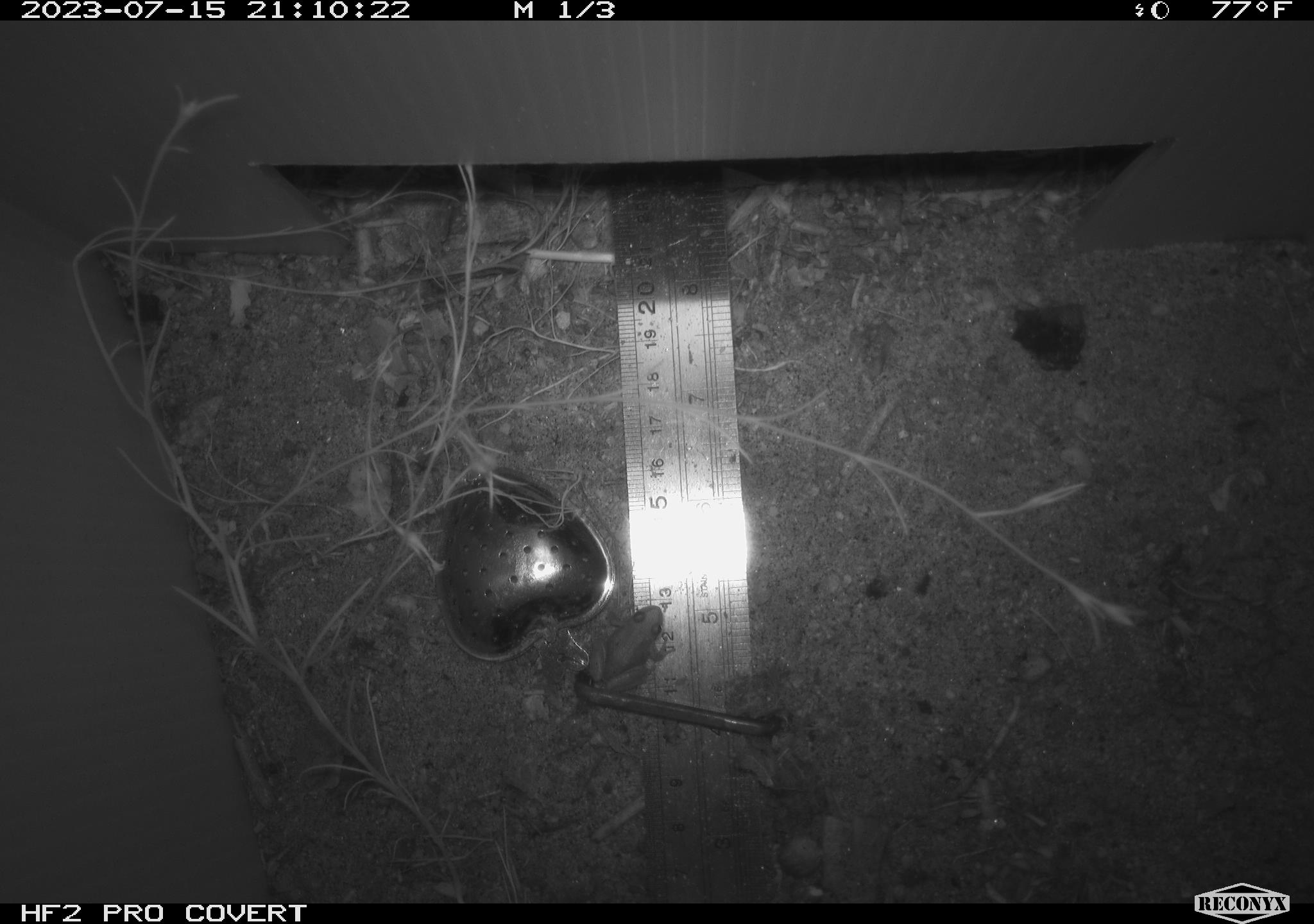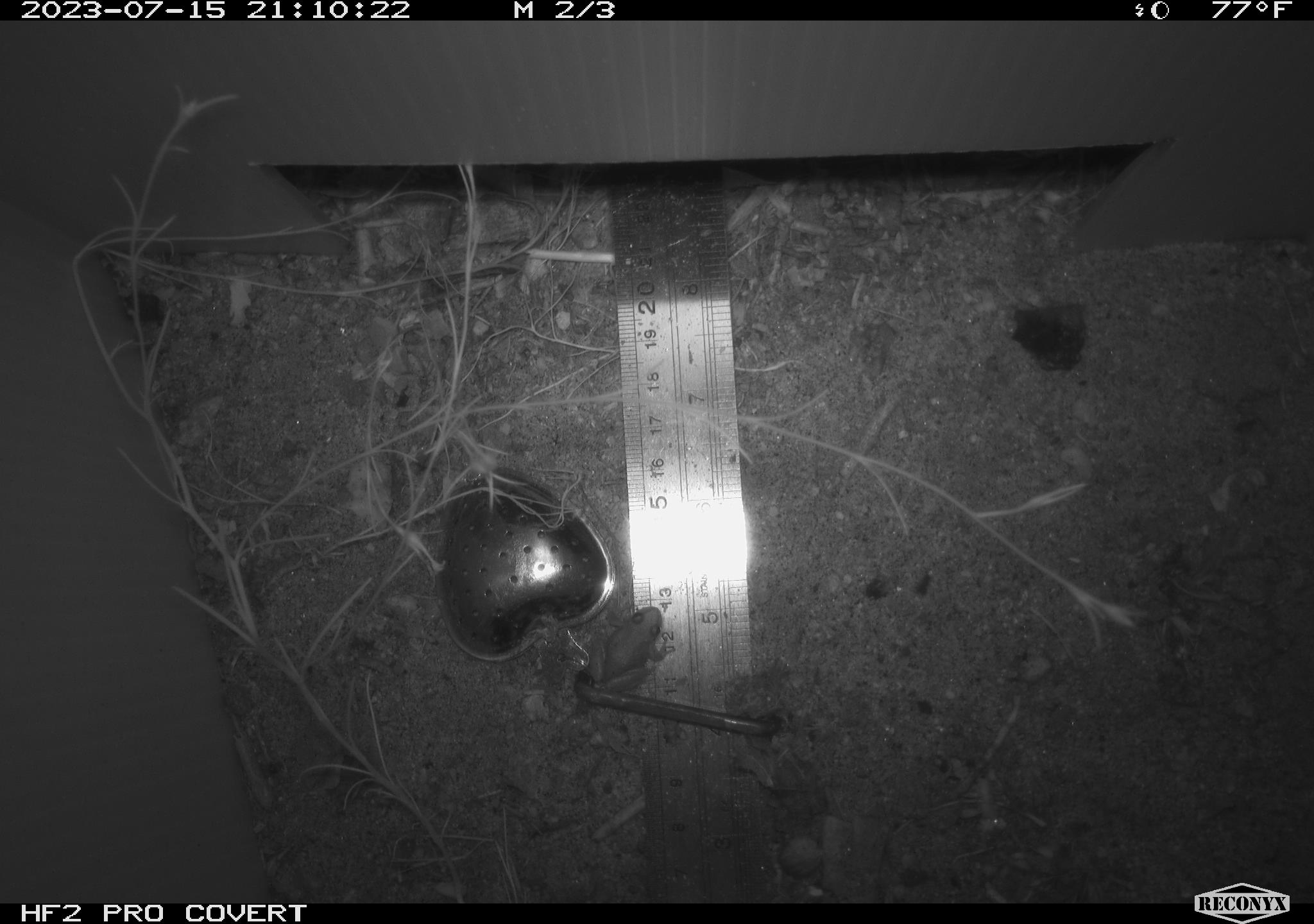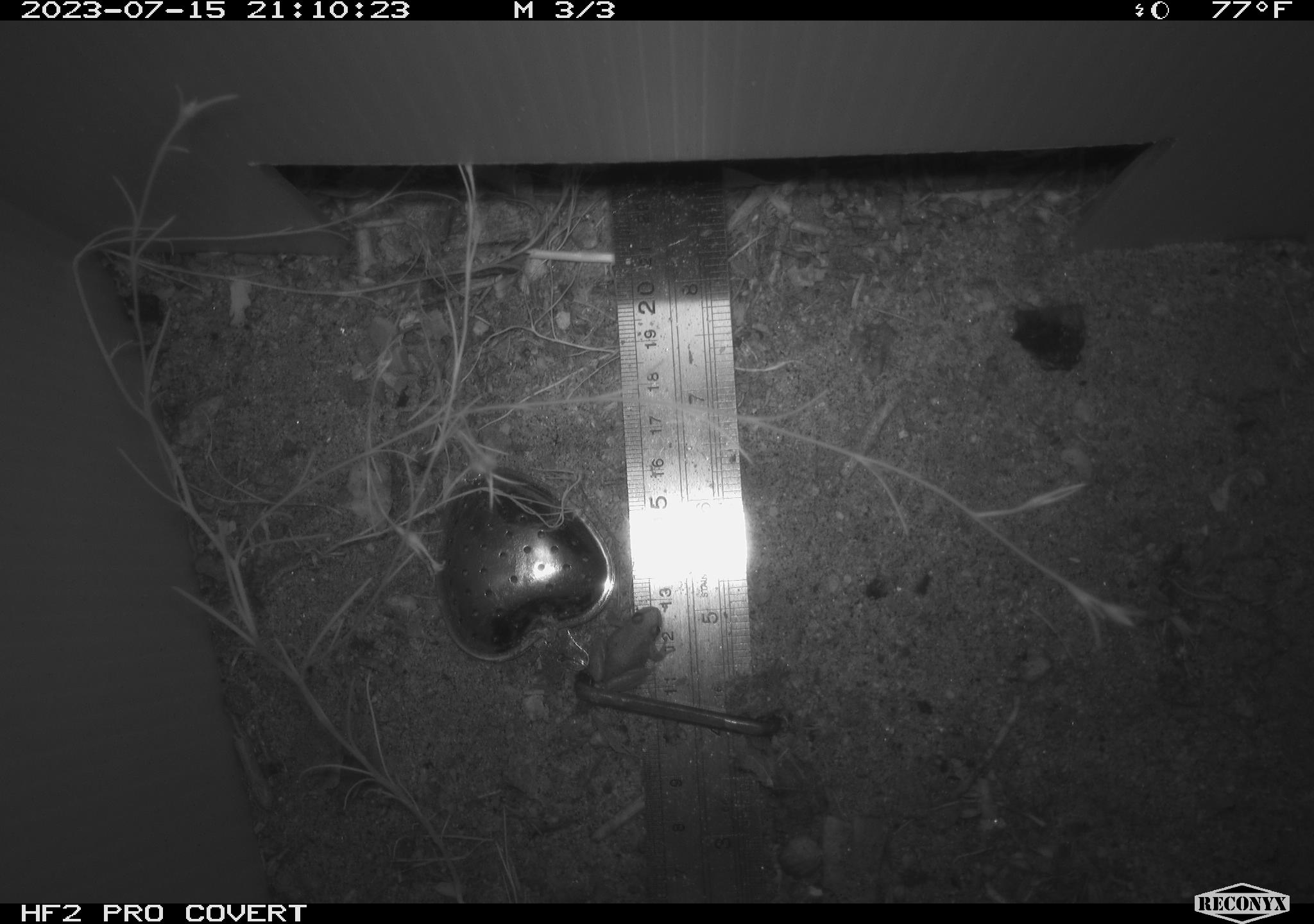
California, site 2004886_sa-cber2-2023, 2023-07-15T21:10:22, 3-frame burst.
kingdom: Animalia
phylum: Chordata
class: Amphibia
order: Anura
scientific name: Anura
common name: frogs